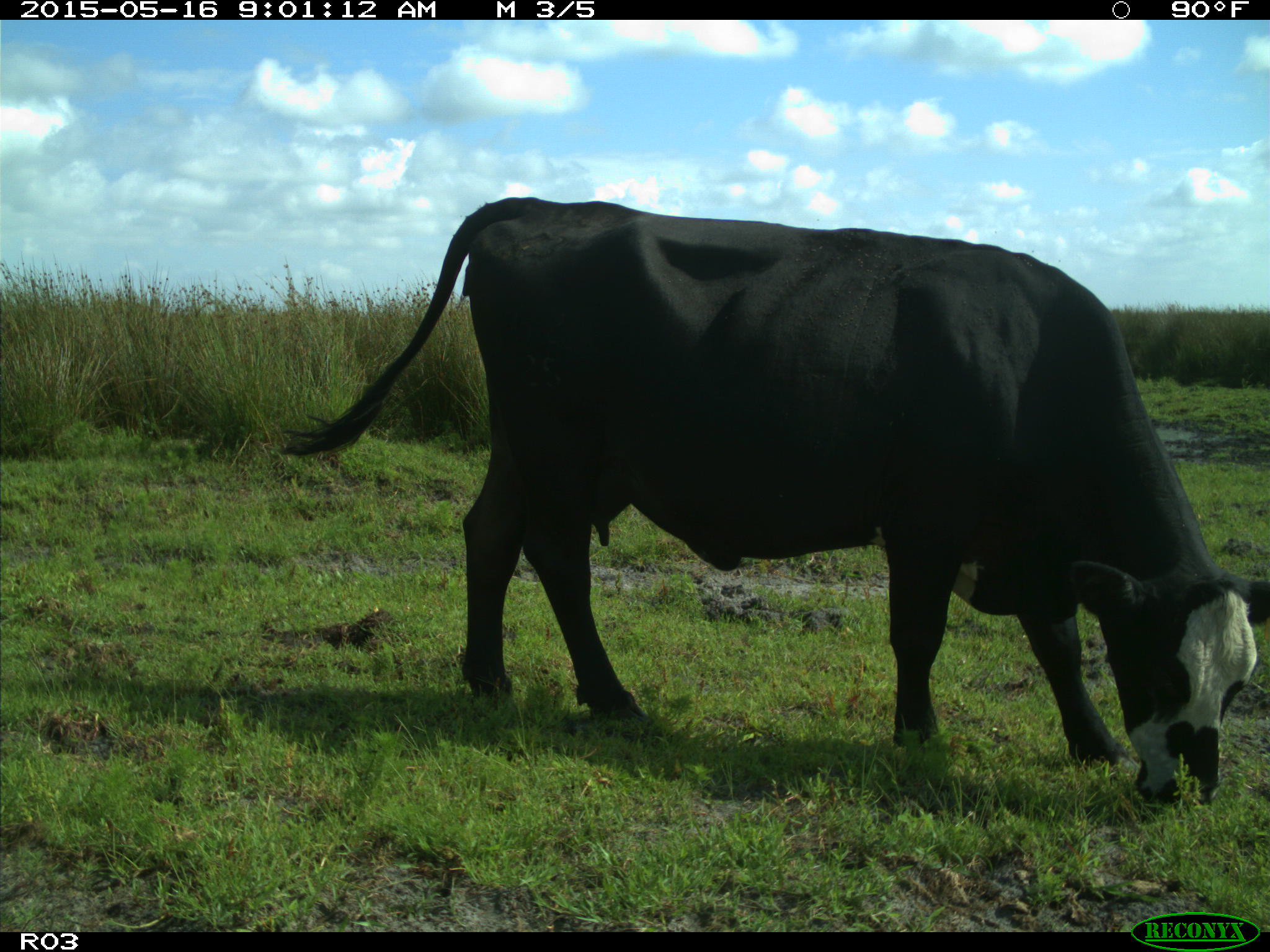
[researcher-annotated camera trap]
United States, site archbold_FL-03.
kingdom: Animalia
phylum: Chordata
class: Mammalia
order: Artiodactyla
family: Bovidae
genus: Bos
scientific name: Bos taurus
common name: domestic cow